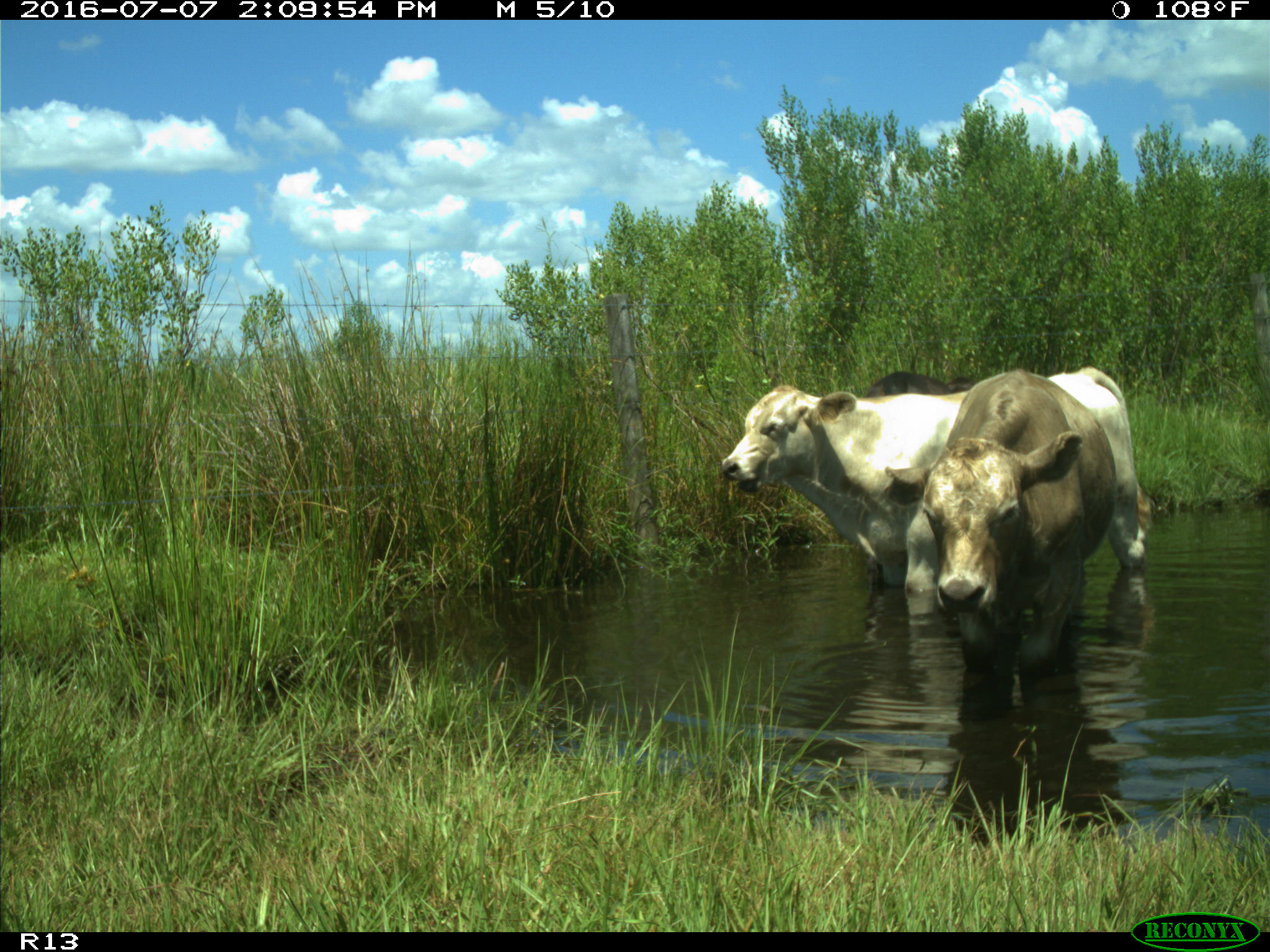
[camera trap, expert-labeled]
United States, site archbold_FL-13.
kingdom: Animalia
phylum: Chordata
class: Mammalia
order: Artiodactyla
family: Bovidae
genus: Bos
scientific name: Bos taurus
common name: domestic cow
Bos taurus (domestic cow).